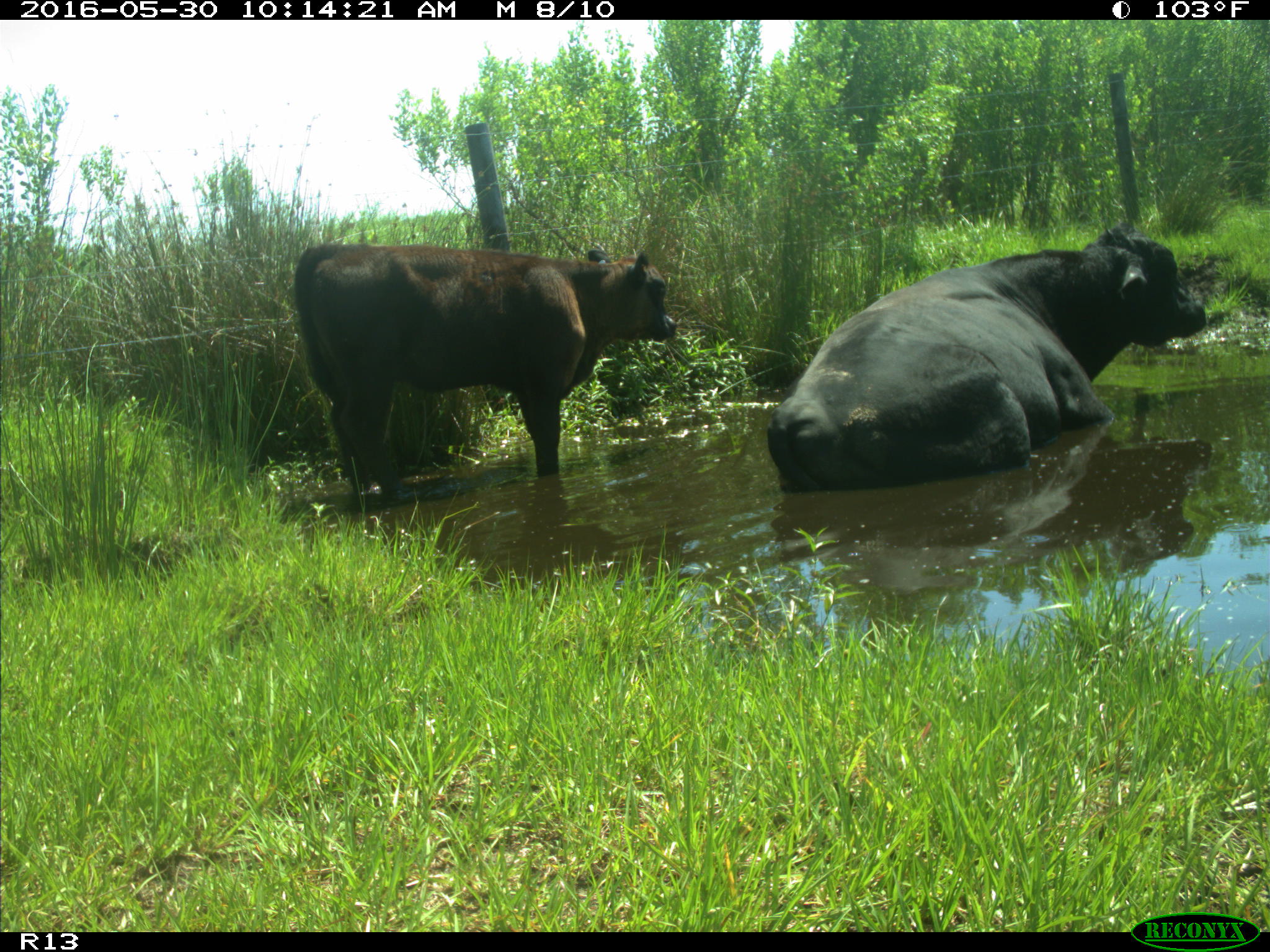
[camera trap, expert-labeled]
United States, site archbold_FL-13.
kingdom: Animalia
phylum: Chordata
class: Mammalia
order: Artiodactyla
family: Bovidae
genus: Bos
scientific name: Bos taurus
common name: domestic cow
Bos taurus (domestic cow).